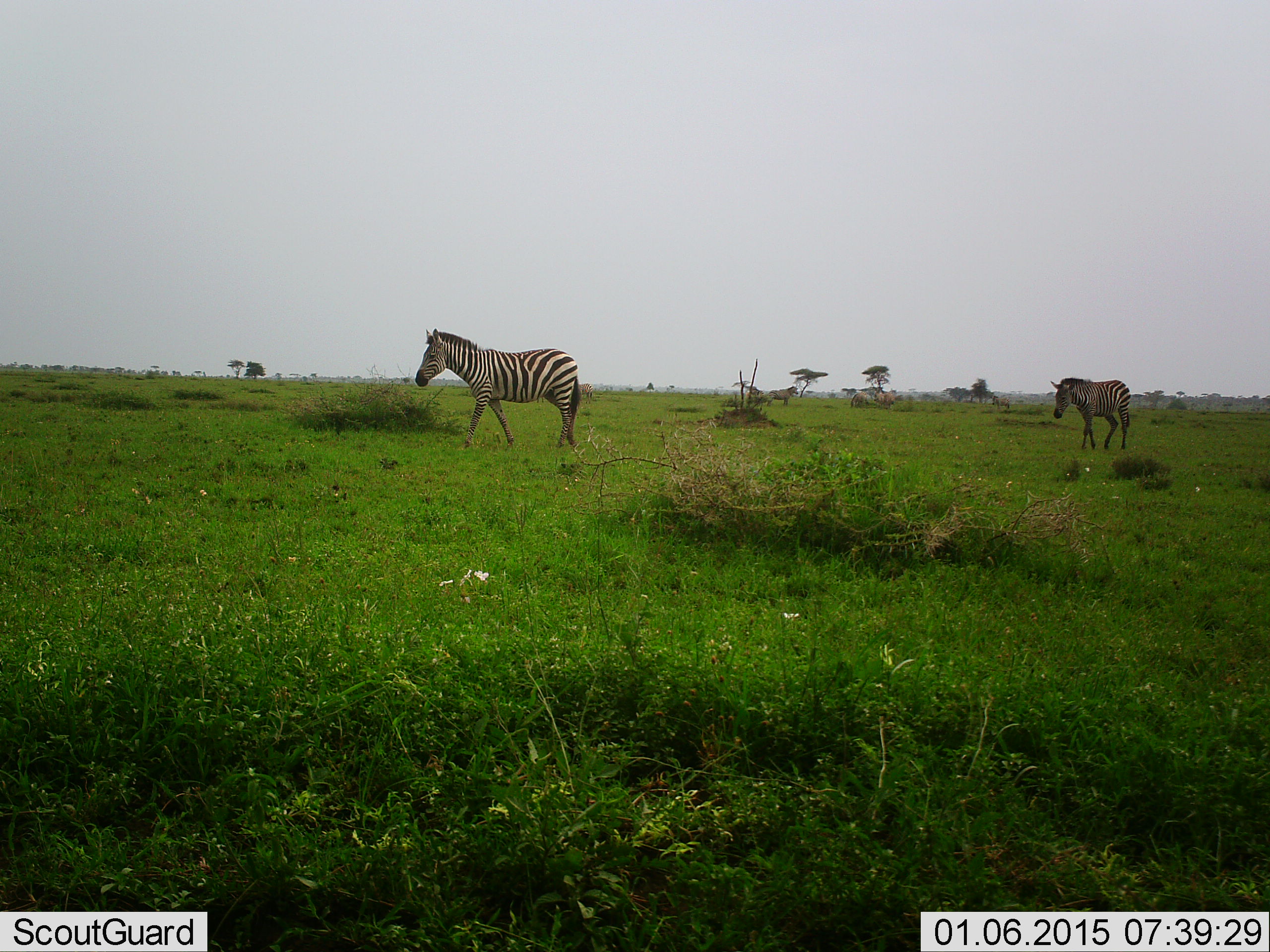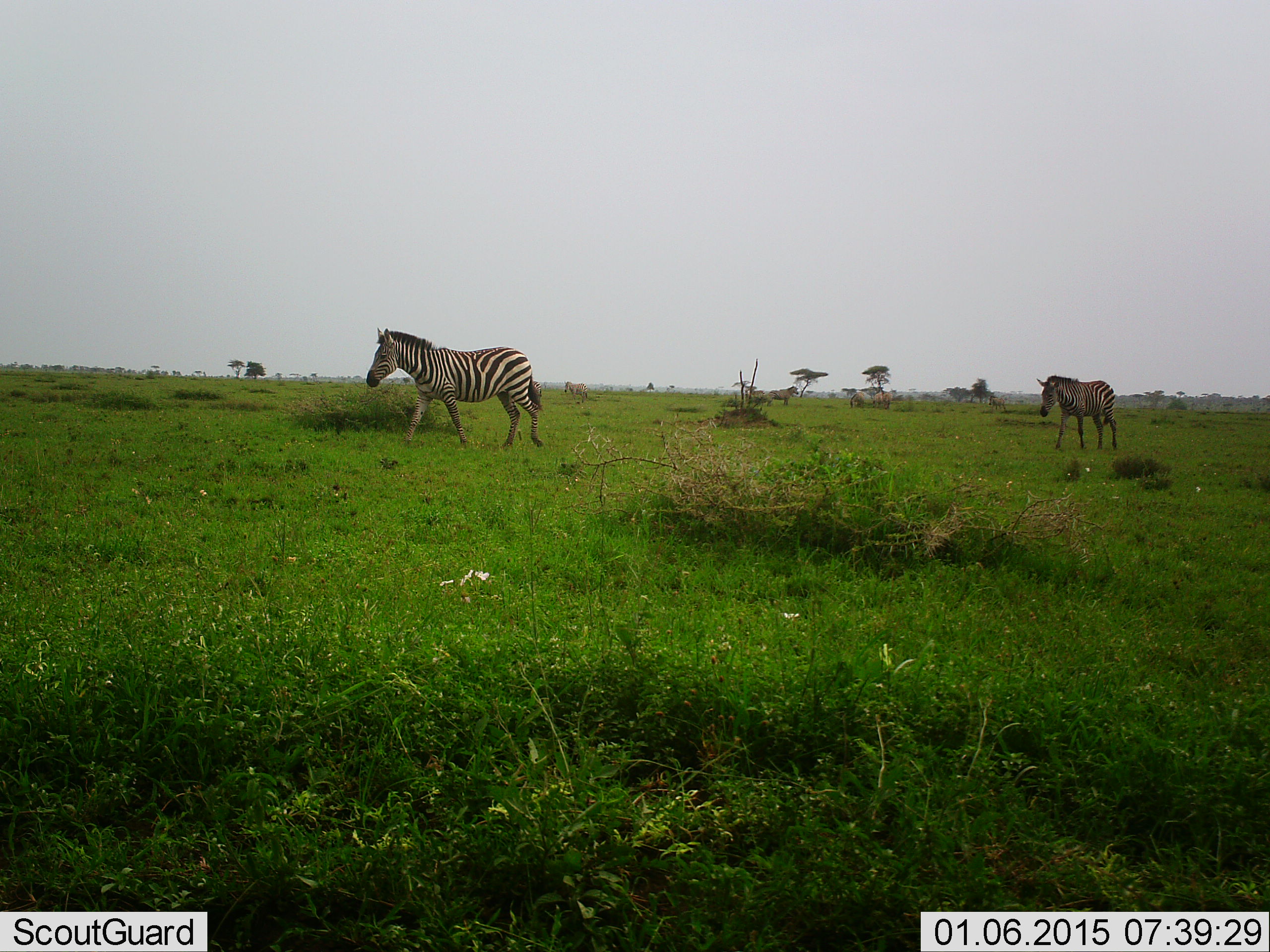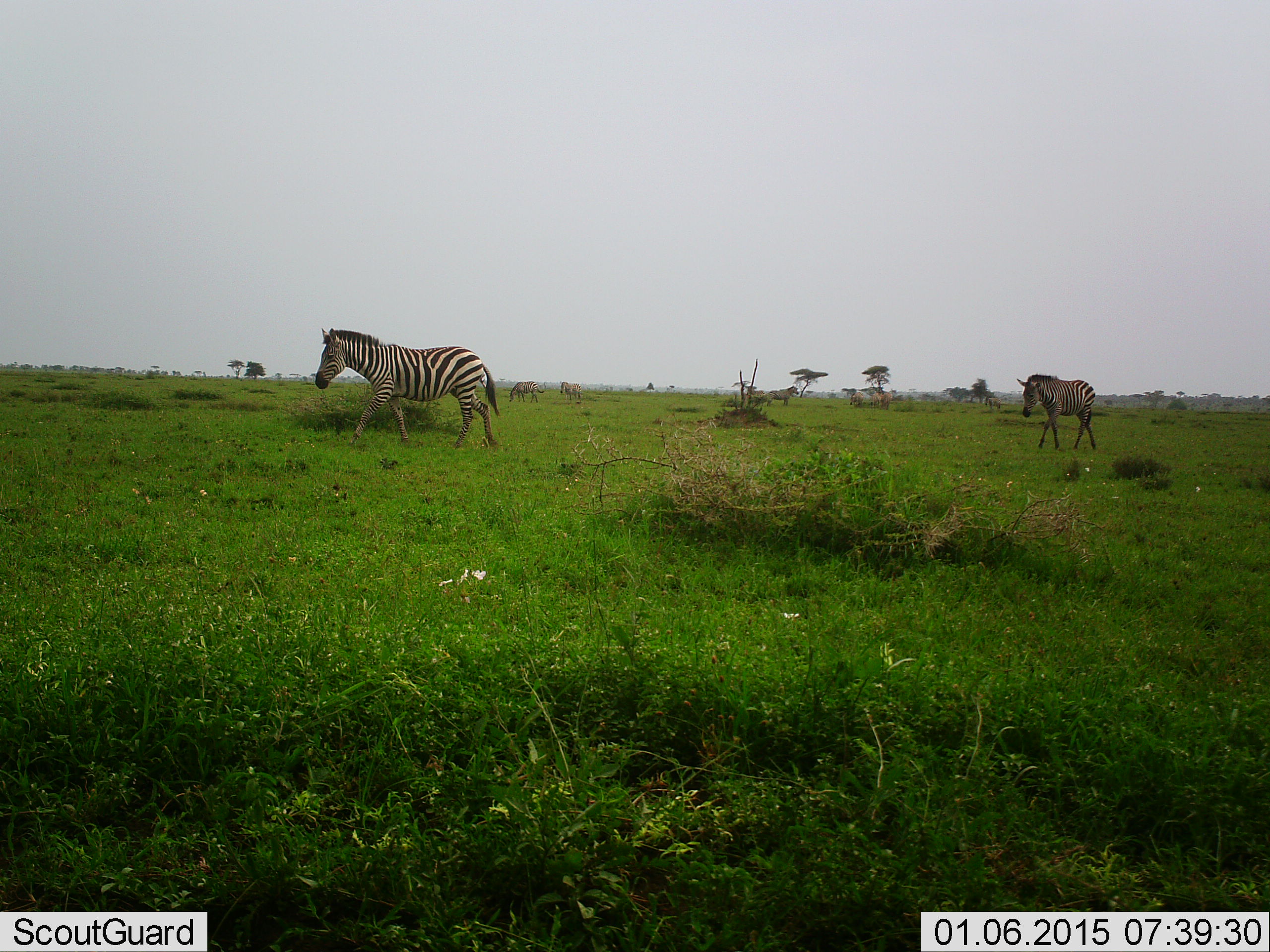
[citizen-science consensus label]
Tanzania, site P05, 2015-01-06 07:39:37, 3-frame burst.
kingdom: Animalia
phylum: Chordata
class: Mammalia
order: Perissodactyla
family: Equidae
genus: Equus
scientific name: Equus quagga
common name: plains zebra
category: zebra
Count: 6.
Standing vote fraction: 60%.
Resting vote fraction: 0%.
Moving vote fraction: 90%.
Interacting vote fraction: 0%.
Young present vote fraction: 0%.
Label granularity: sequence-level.